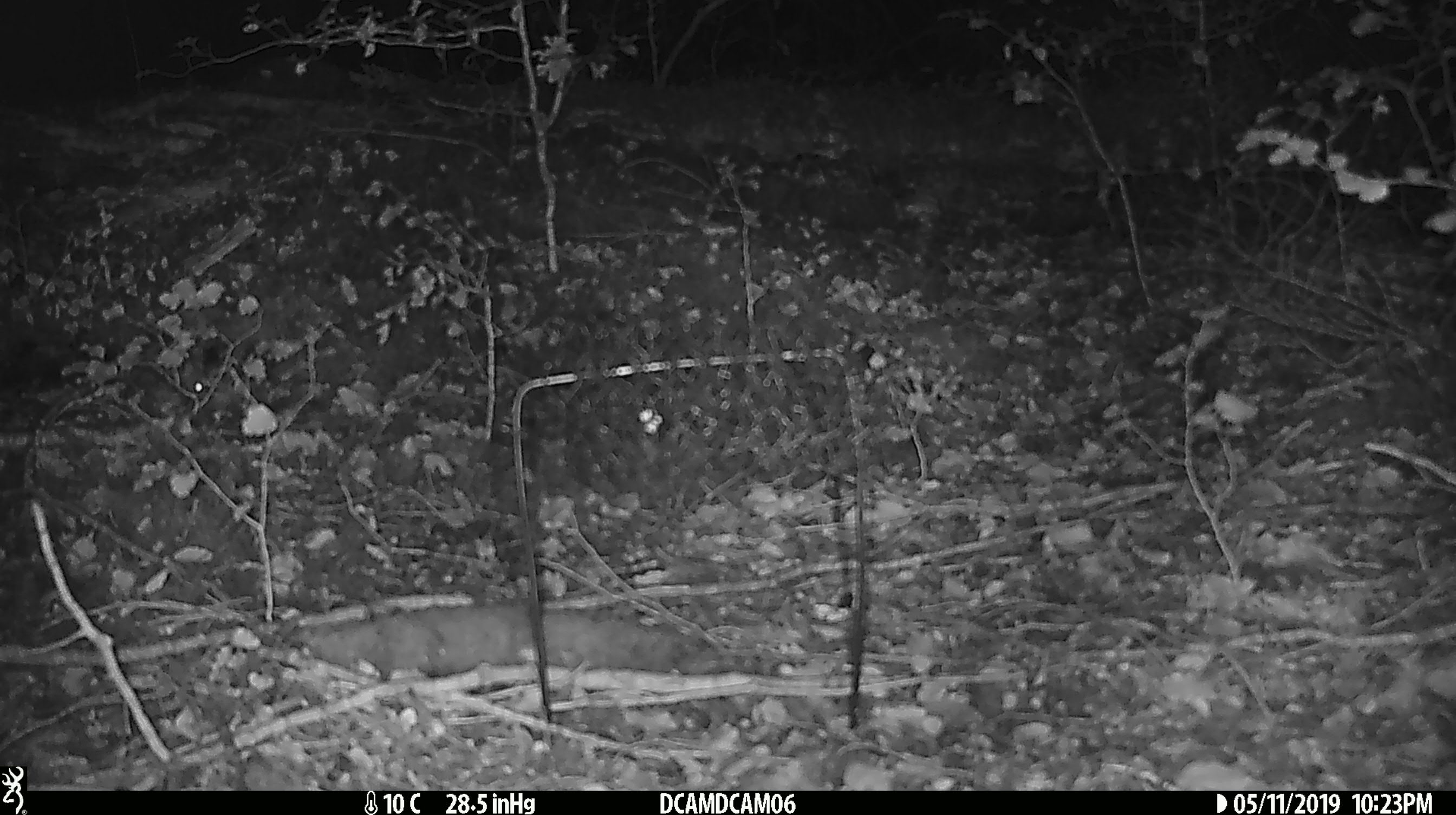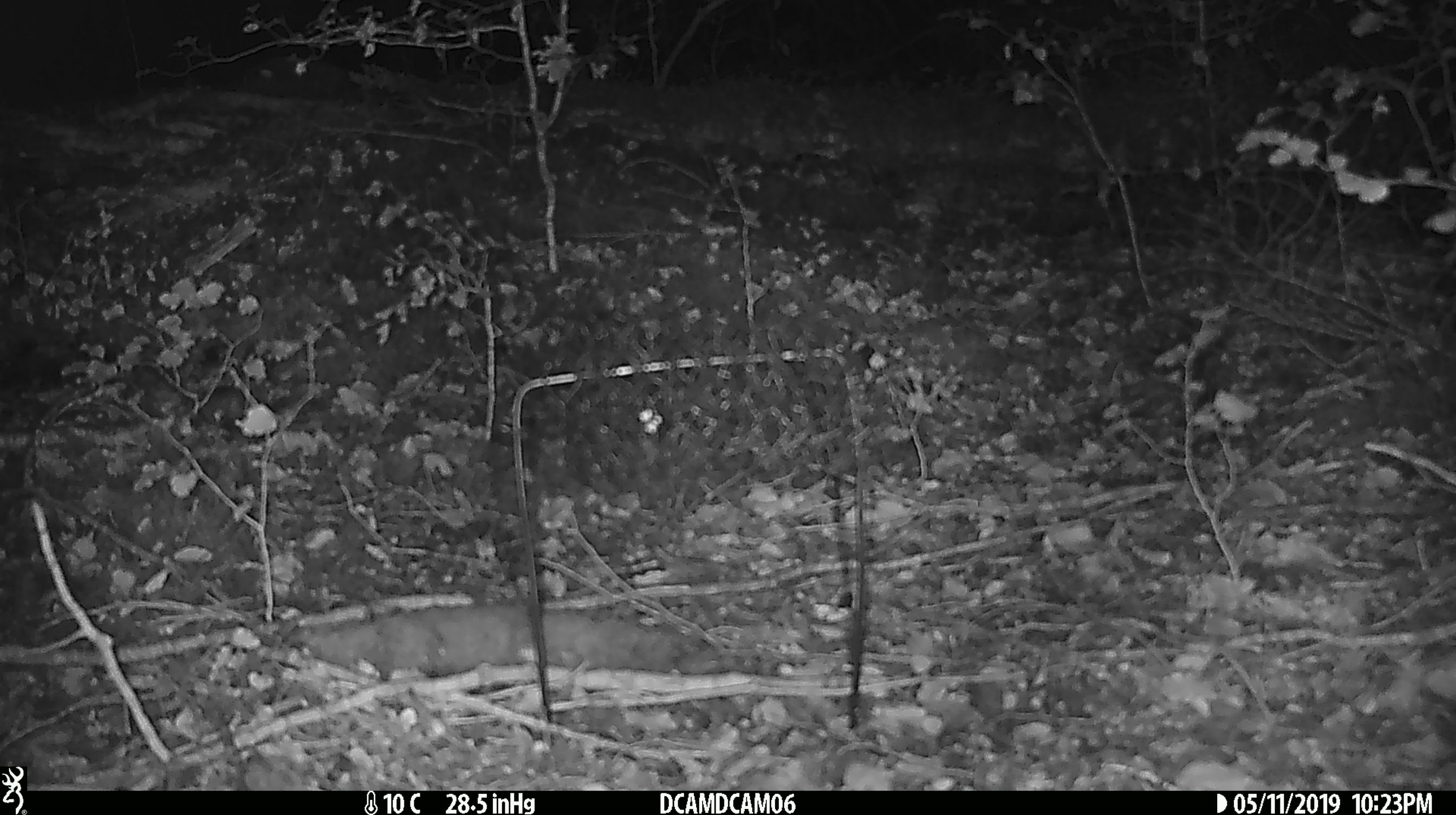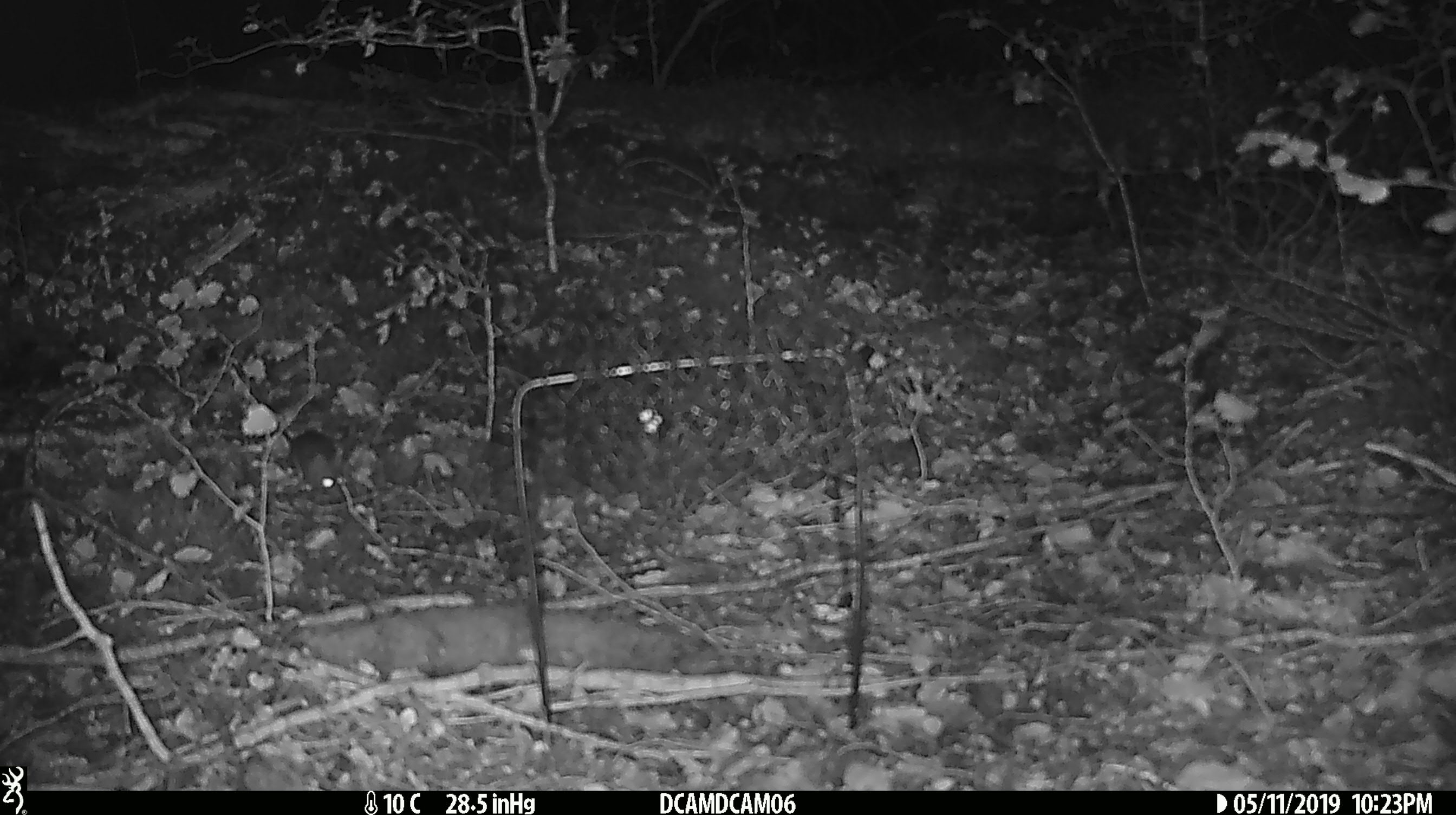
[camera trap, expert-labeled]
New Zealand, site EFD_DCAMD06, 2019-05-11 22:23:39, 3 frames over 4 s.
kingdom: Animalia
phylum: Chordata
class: Mammalia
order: Rodentia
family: Muridae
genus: Mus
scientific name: Mus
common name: mouse